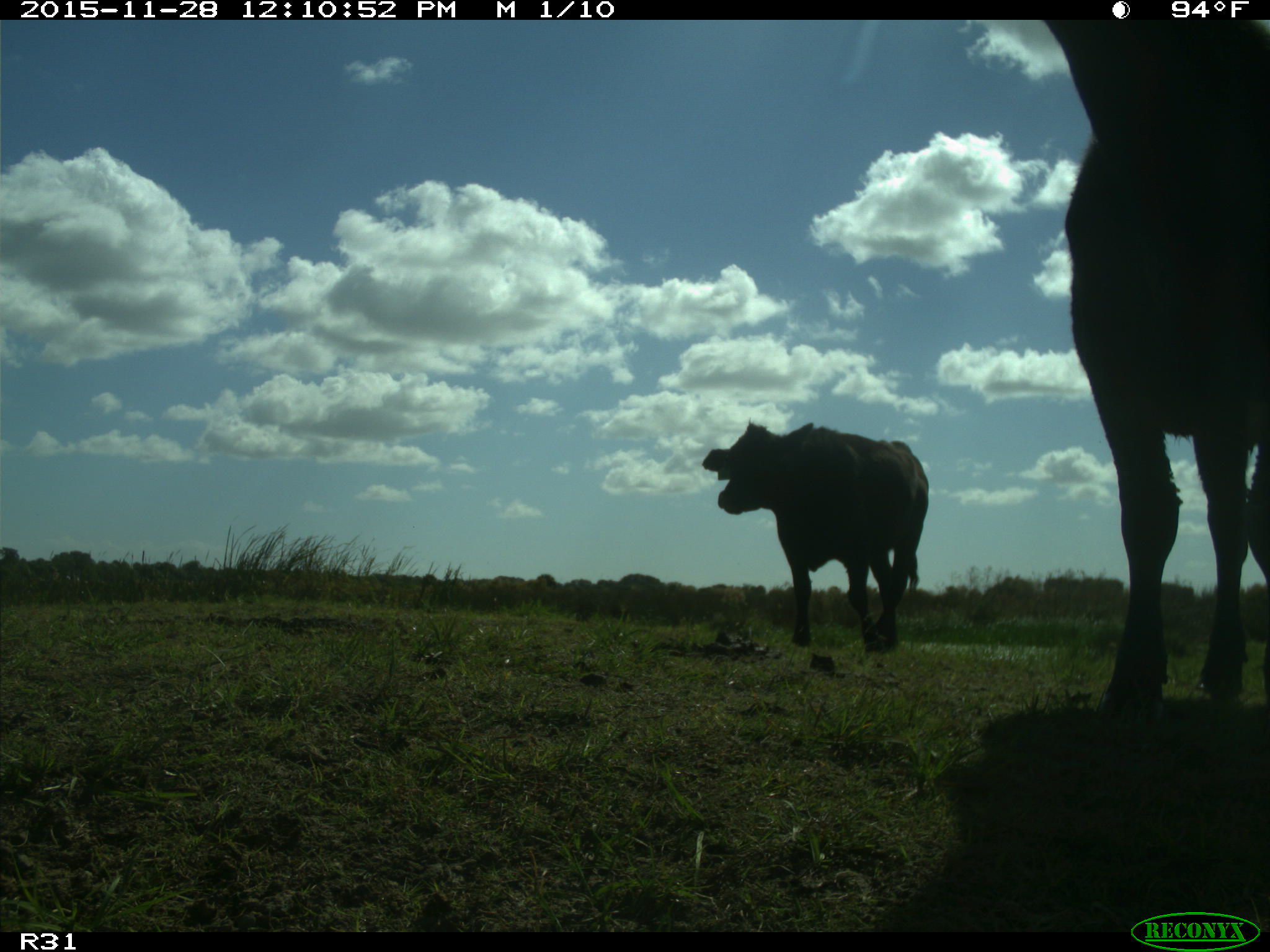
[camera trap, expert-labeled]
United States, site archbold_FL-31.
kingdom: Animalia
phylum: Chordata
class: Mammalia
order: Artiodactyla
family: Bovidae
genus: Bos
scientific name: Bos taurus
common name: domestic cow